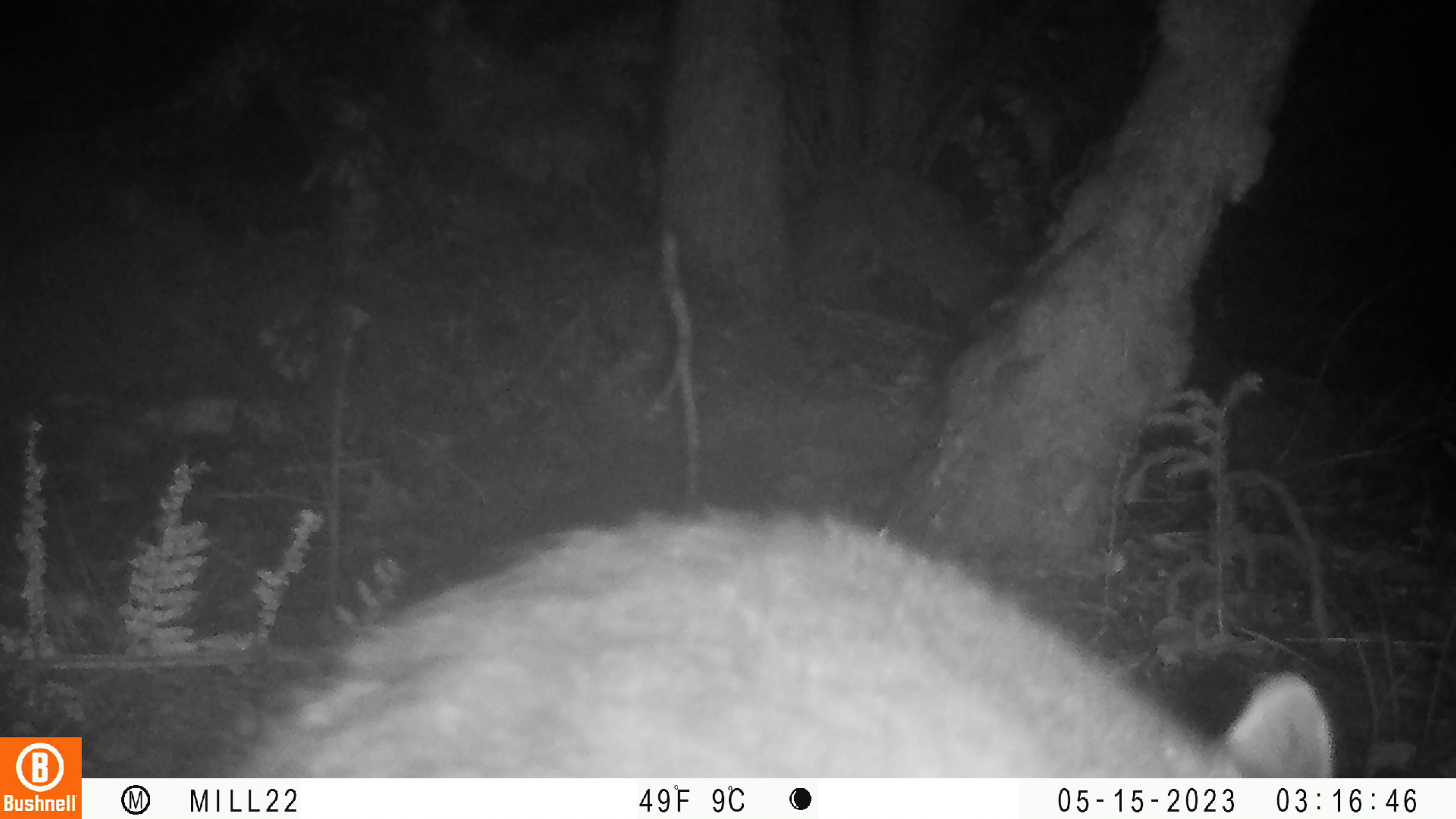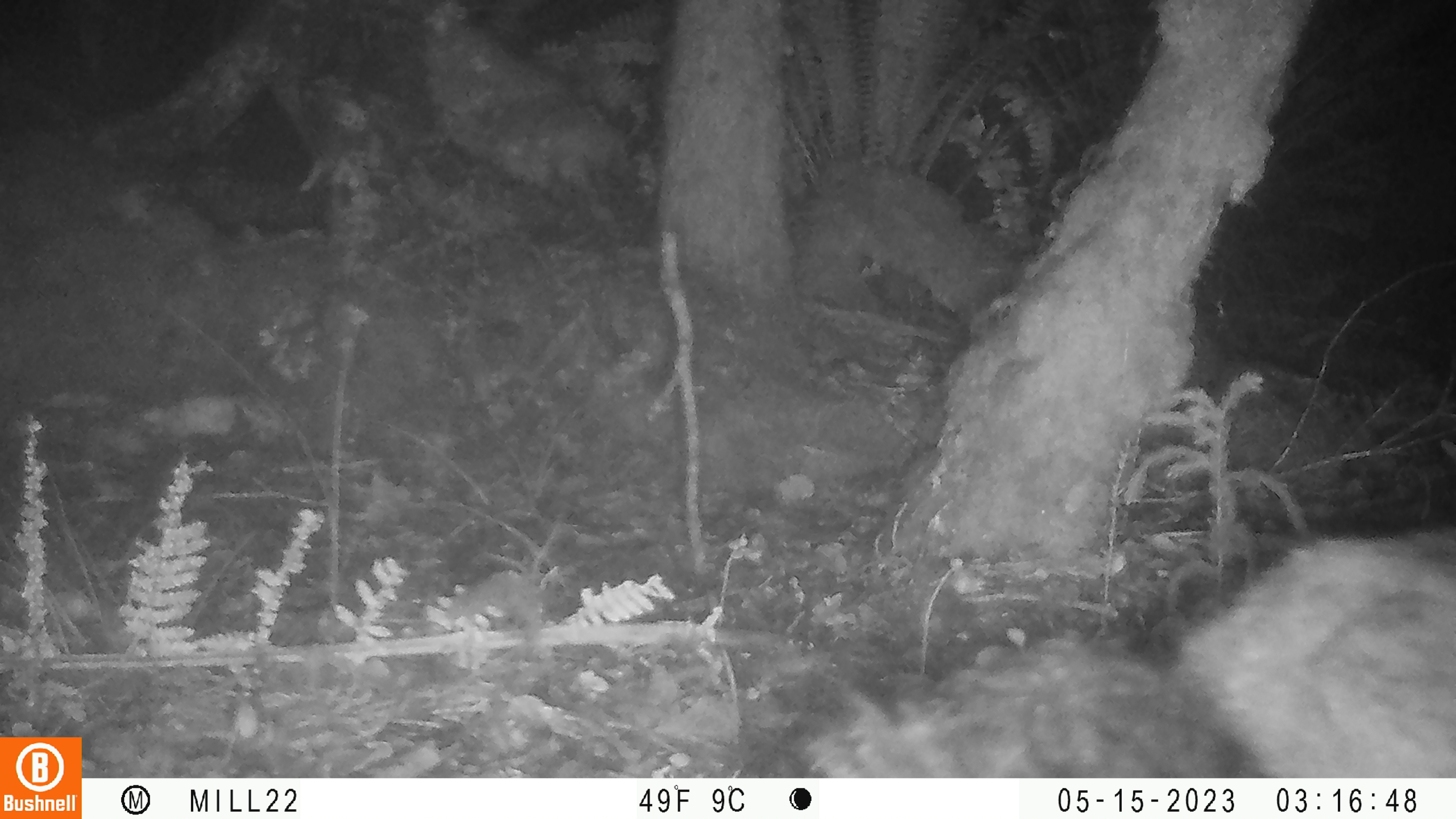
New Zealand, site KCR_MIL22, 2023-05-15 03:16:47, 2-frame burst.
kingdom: Animalia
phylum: Chordata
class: Mammalia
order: Diprotodontia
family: Phalangeridae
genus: Trichosurus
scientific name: Trichosurus vulpecula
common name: common brushtail possum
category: possum